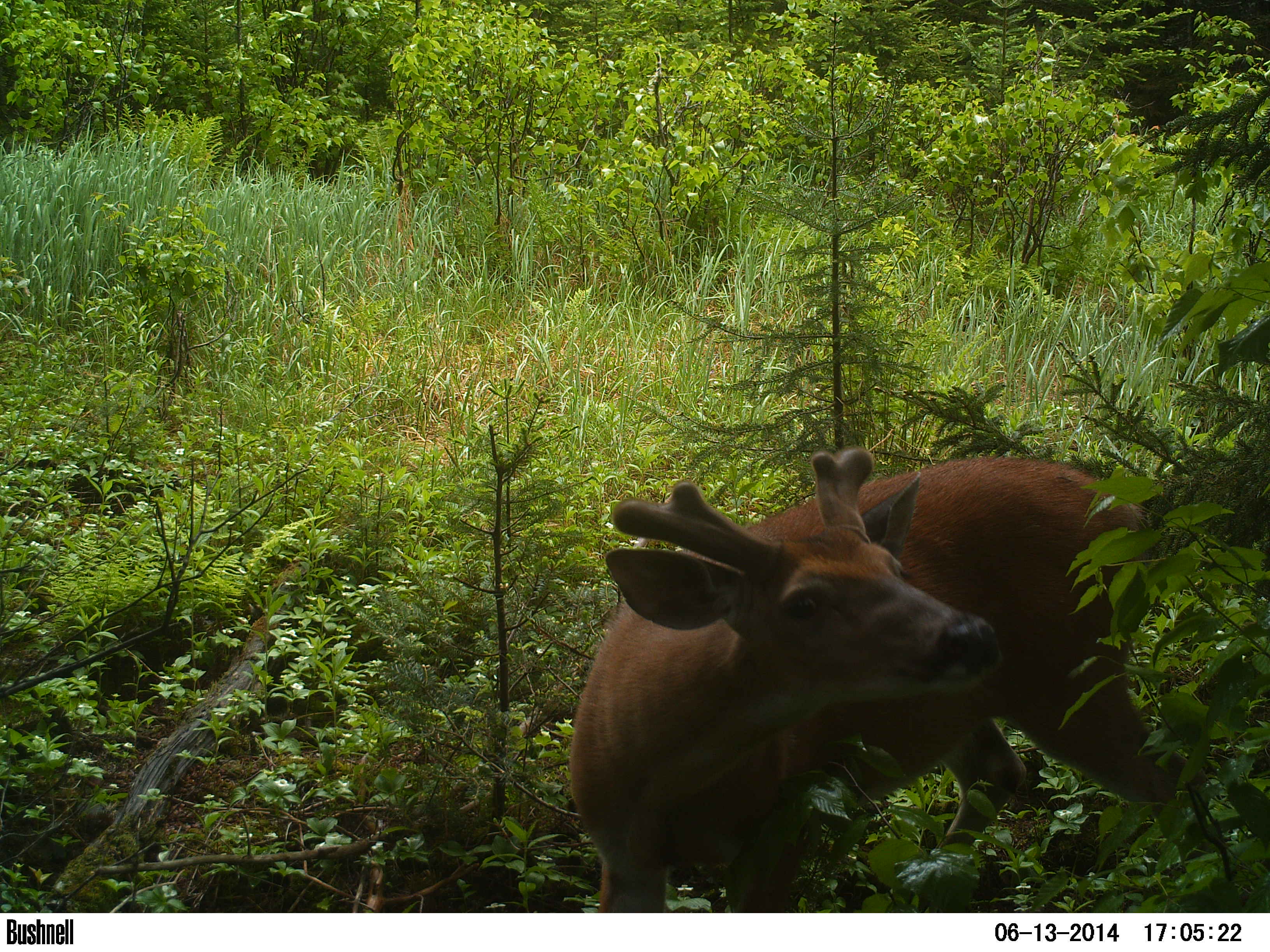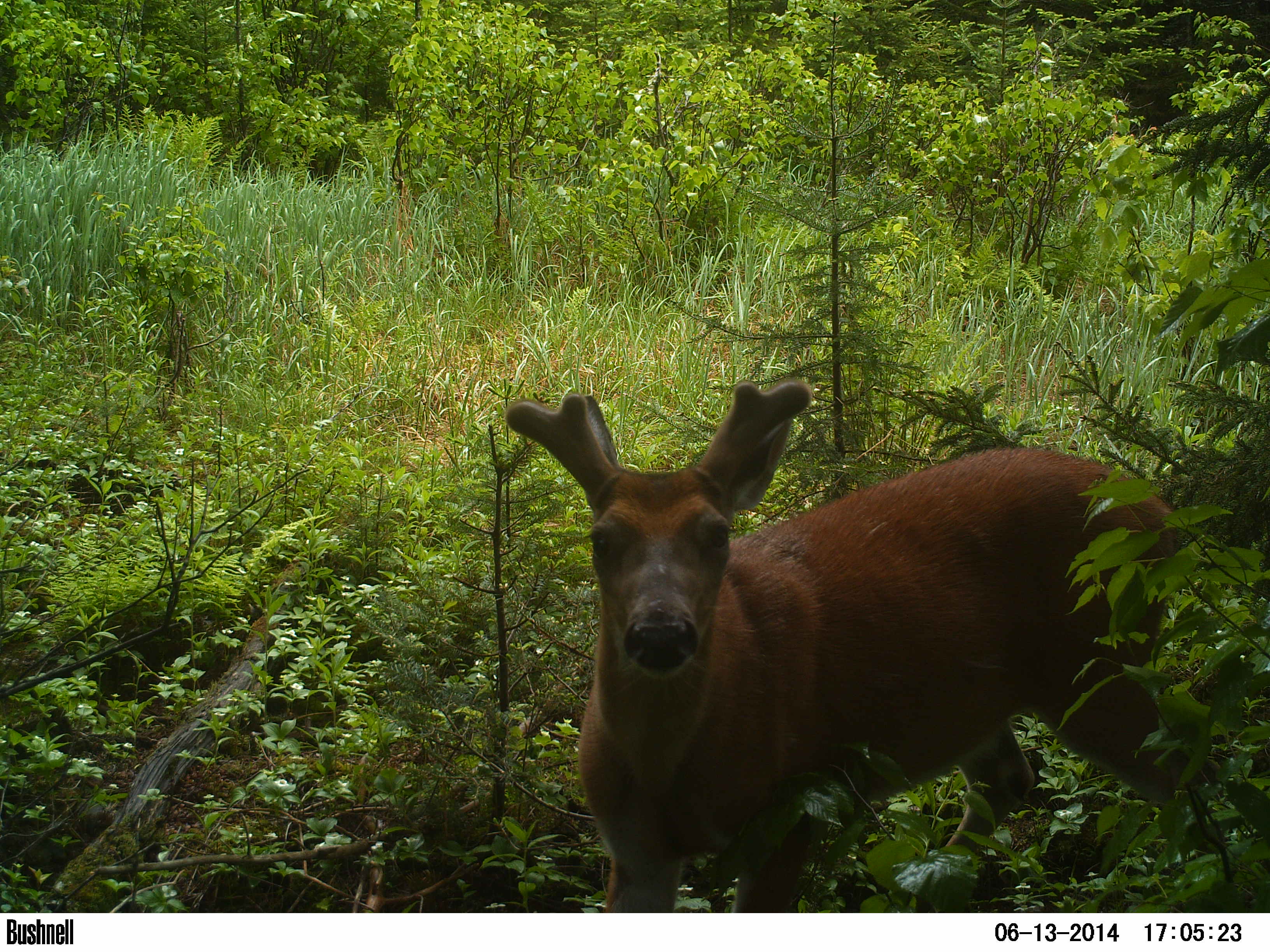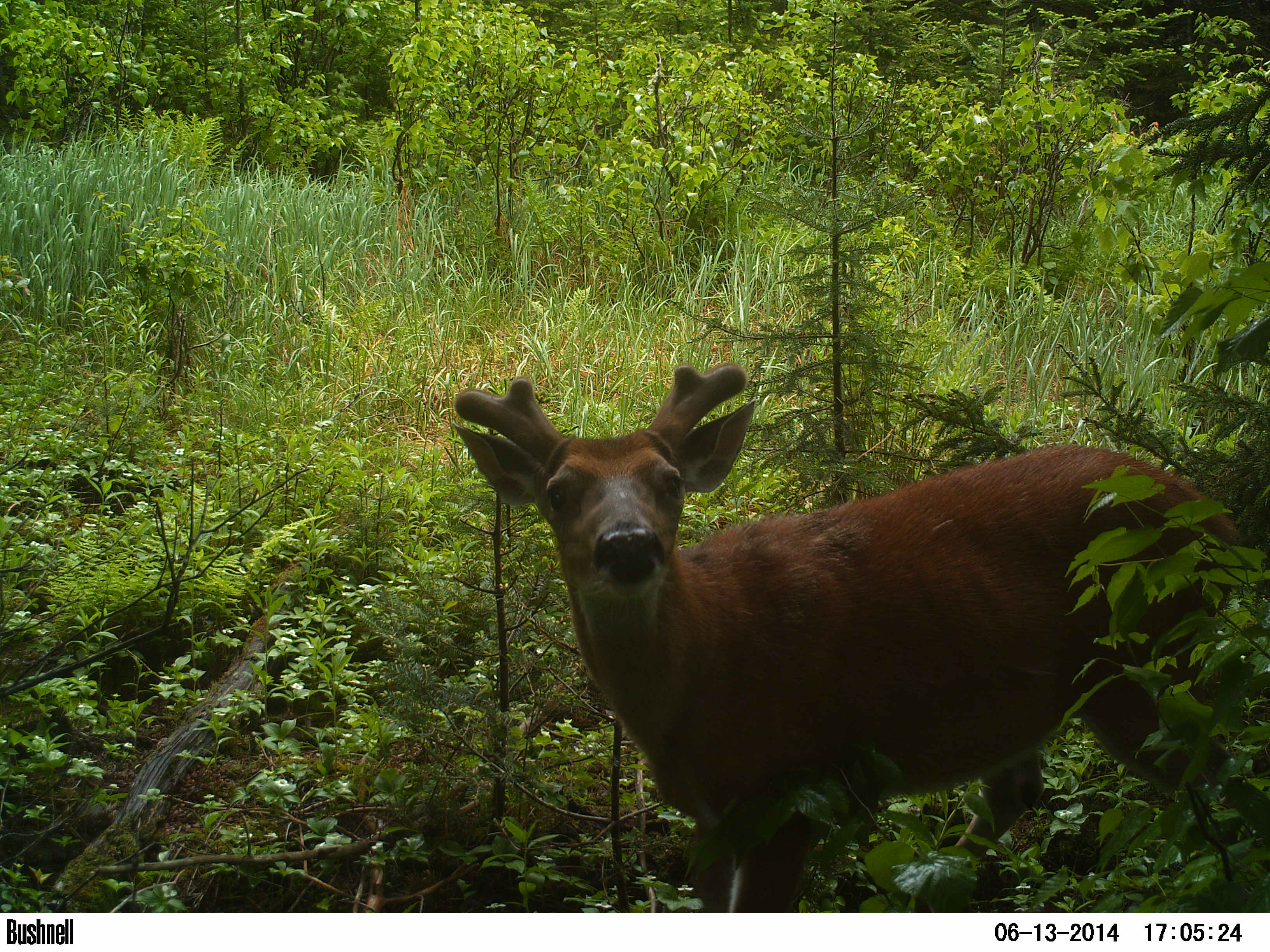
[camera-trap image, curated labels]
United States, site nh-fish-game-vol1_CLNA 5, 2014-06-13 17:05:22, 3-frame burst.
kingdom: Animalia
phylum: Chordata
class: Mammalia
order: Artiodactyla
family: Cervidae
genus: Odocoileus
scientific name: Odocoileus virginianus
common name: white-tailed deer